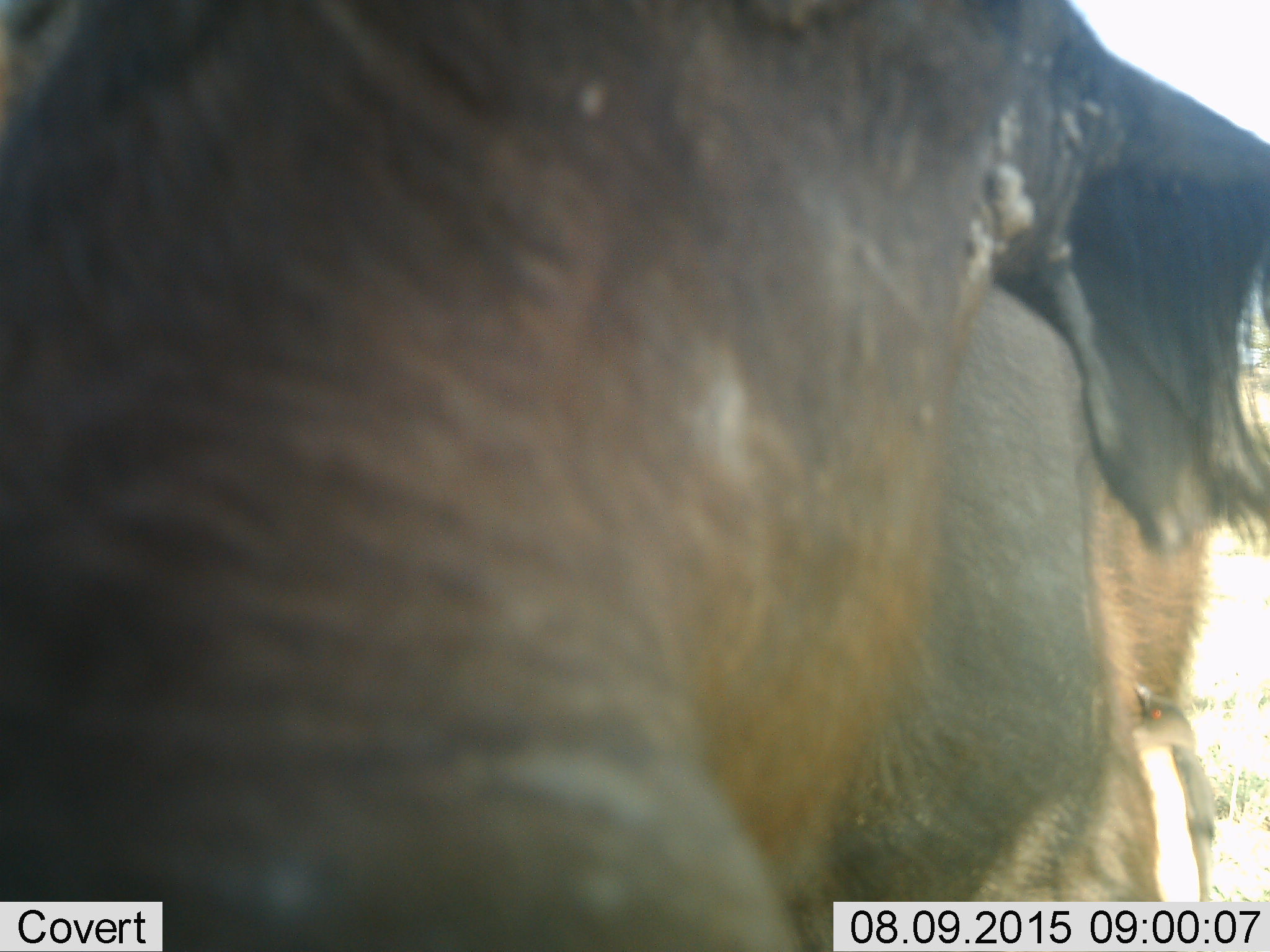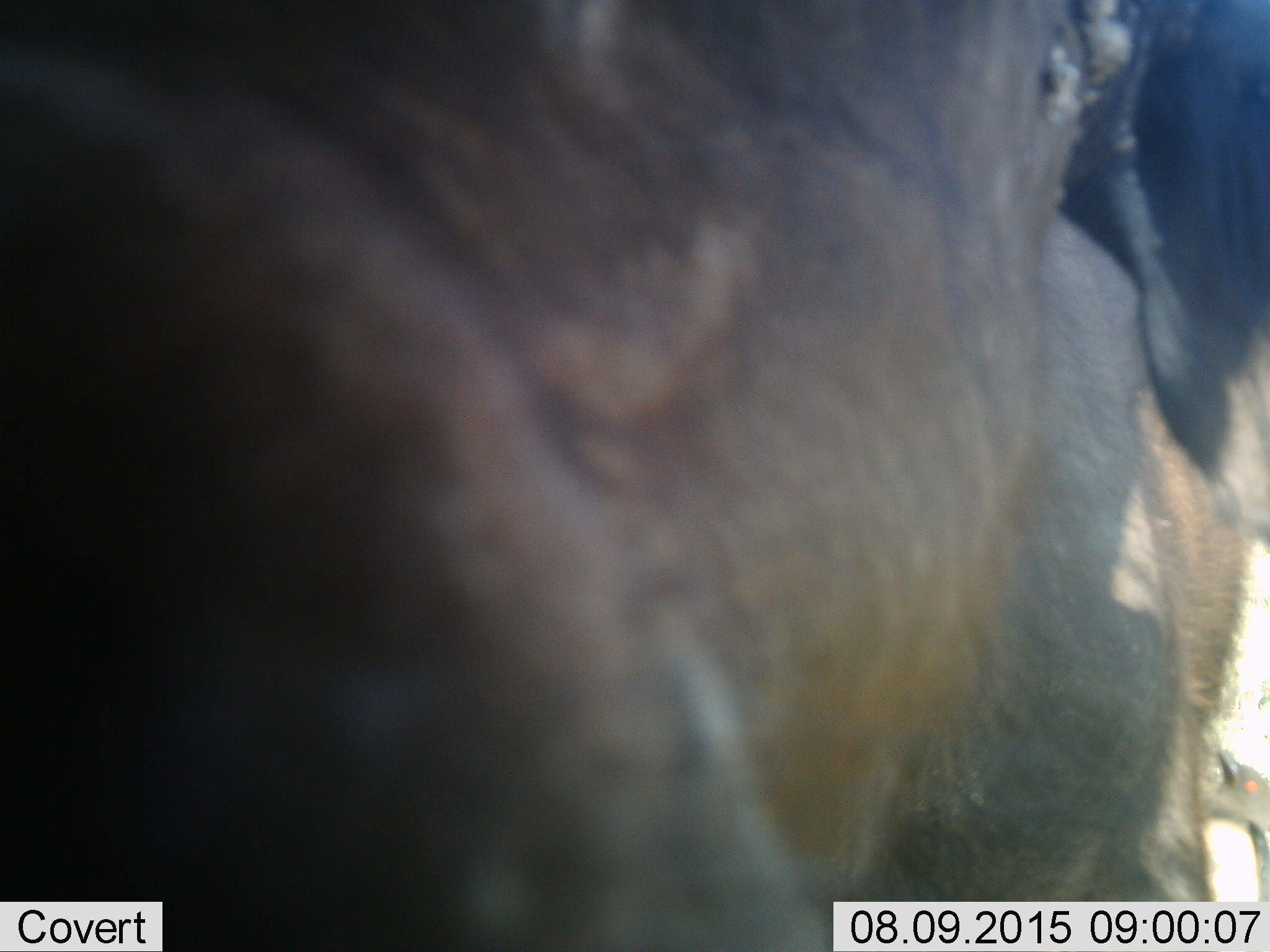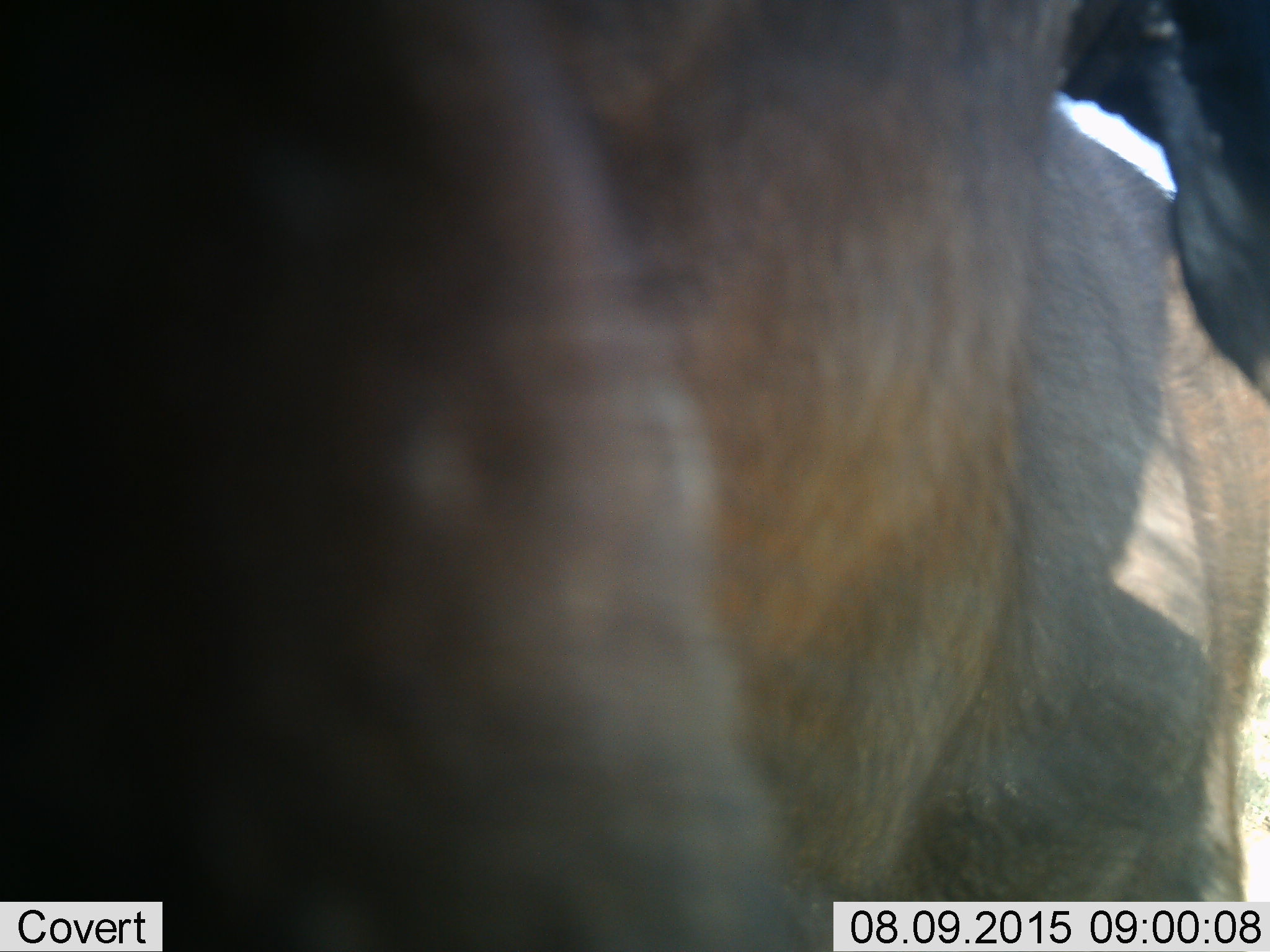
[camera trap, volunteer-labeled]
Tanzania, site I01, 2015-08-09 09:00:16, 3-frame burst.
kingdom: Animalia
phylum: Chordata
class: Mammalia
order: Artiodactyla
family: Bovidae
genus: Syncerus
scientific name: Syncerus caffer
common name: cape buffalo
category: buffalo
Buffalo (cape buffalo) (Syncerus caffer), count 1. Behavior (volunteer vote fractions): standing 100%, resting 0%, moving 0%, interacting 0%. Young present (vote fraction): 0%. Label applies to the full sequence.